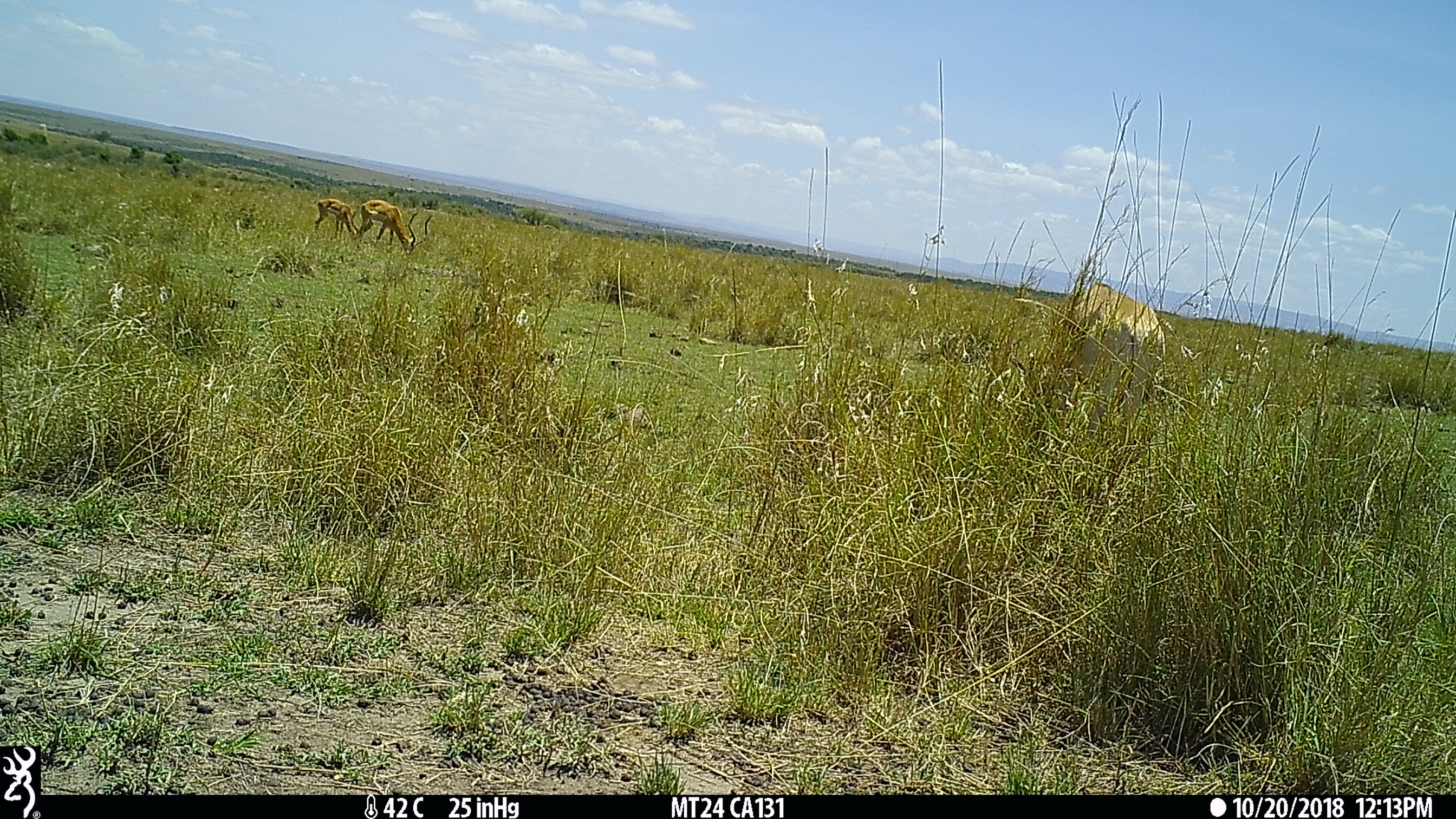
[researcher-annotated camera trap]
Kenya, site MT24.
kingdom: Animalia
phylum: Chordata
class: Mammalia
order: Artiodactyla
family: Bovidae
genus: Aepyceros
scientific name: Aepyceros melampus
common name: impala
Impala (Aepyceros melampus).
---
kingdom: Animalia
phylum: Chordata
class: Mammalia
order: Artiodactyla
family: Bovidae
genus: Alcelaphus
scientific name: Alcelaphus buselaphus cokii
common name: coke's hartebeest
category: hartebeest cokes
Hartebeest cokes (coke's hartebeest) (Alcelaphus buselaphus cokii).